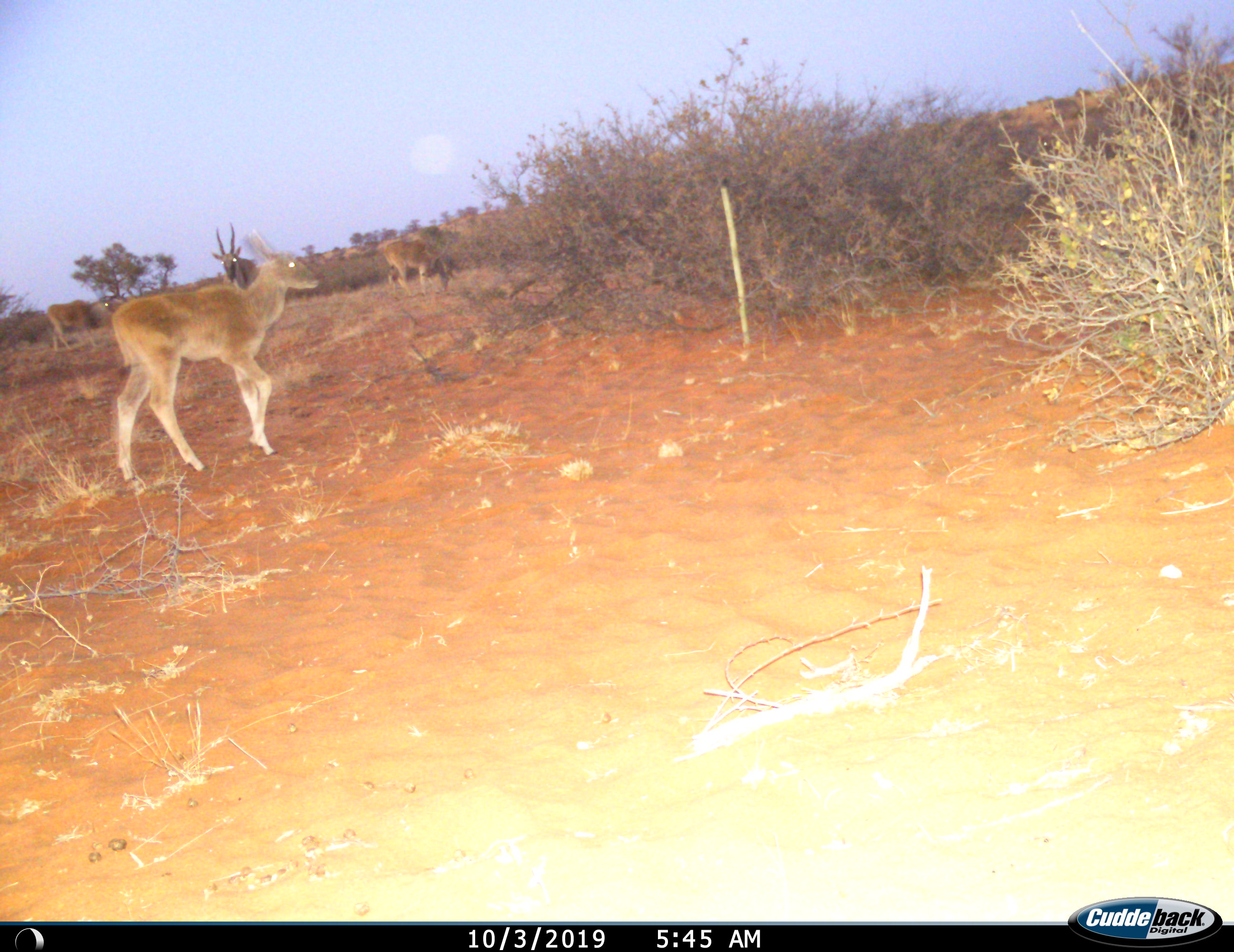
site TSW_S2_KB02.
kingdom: Animalia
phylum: Chordata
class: Mammalia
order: Artiodactyla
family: Bovidae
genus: Tragelaphus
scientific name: Tragelaphus oryx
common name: eland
Eland (Tragelaphus oryx), count 4. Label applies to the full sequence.